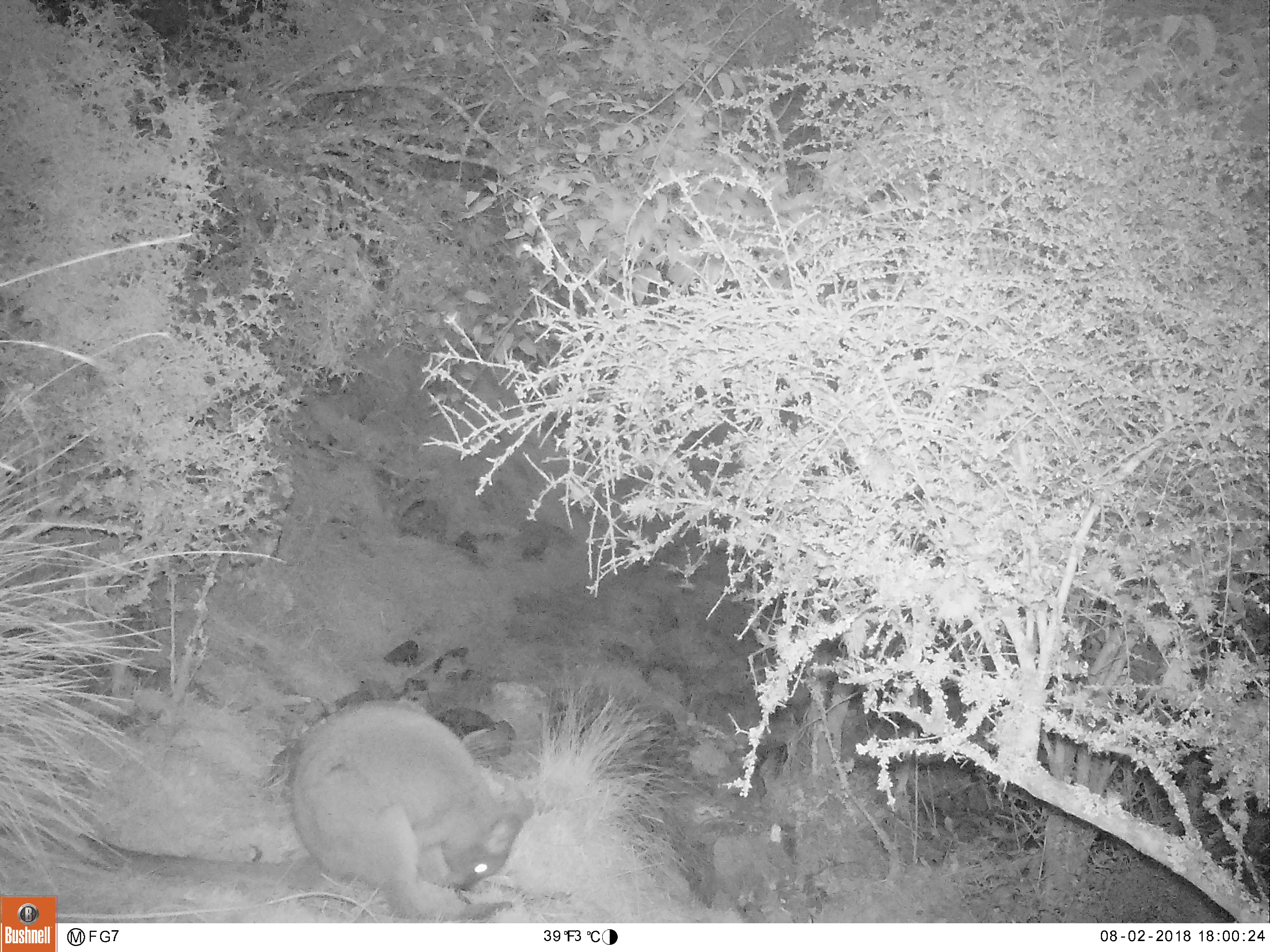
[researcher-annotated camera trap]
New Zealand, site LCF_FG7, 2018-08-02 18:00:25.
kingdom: Animalia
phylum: Chordata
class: Mammalia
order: Diprotodontia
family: Macropodidae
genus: Notamacropus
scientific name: Notamacropus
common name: wallaby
Wallaby (Notamacropus).